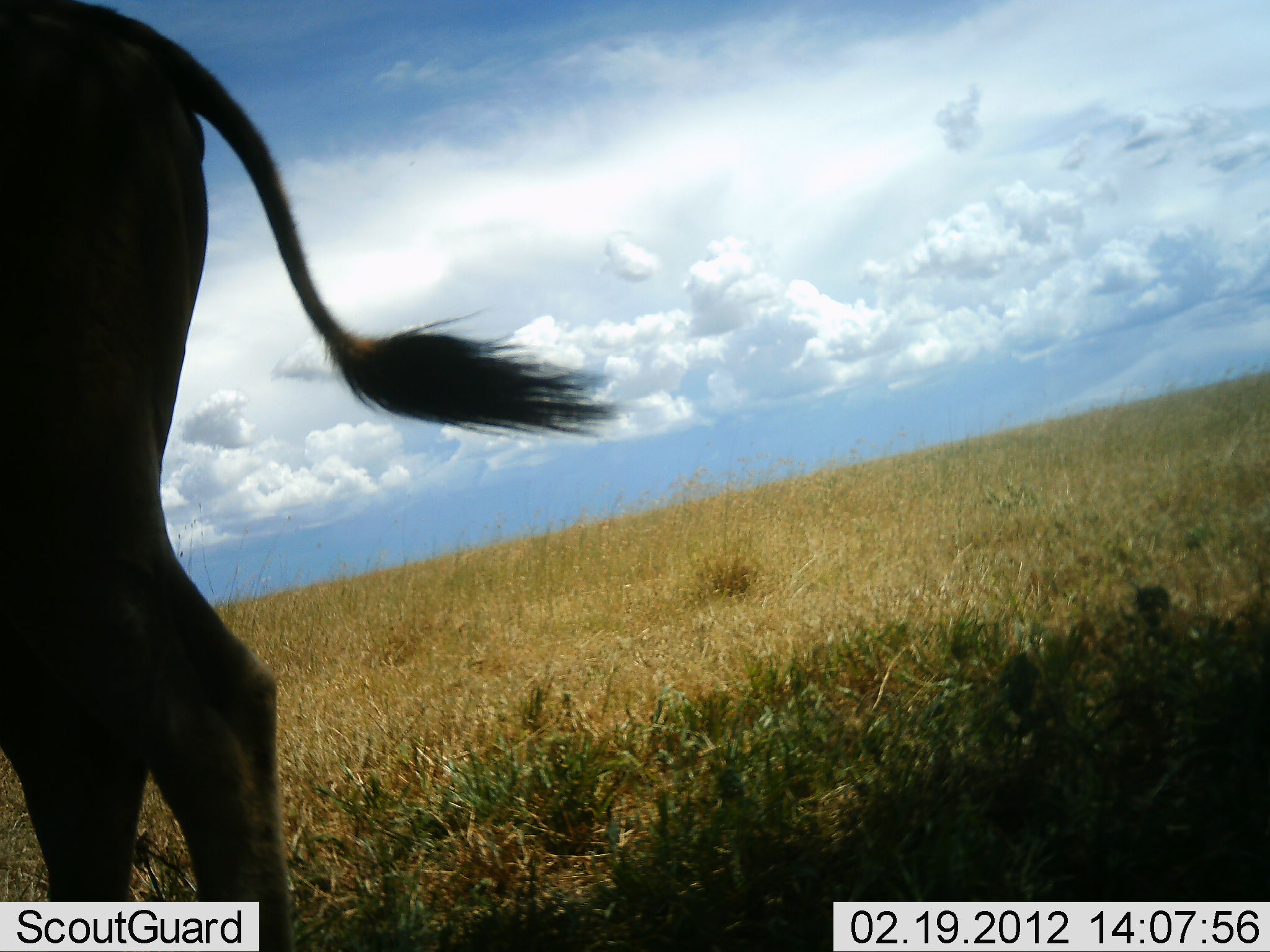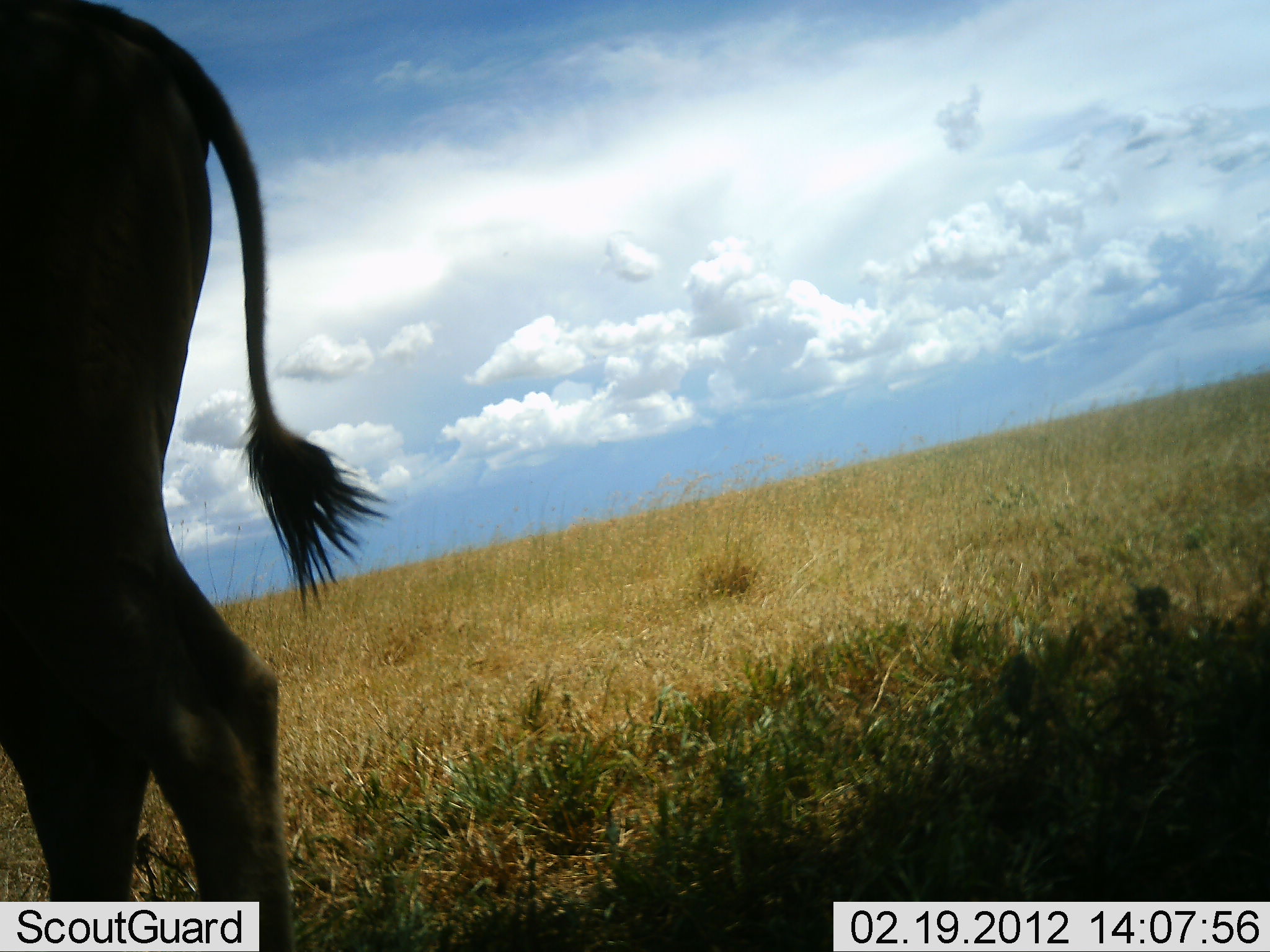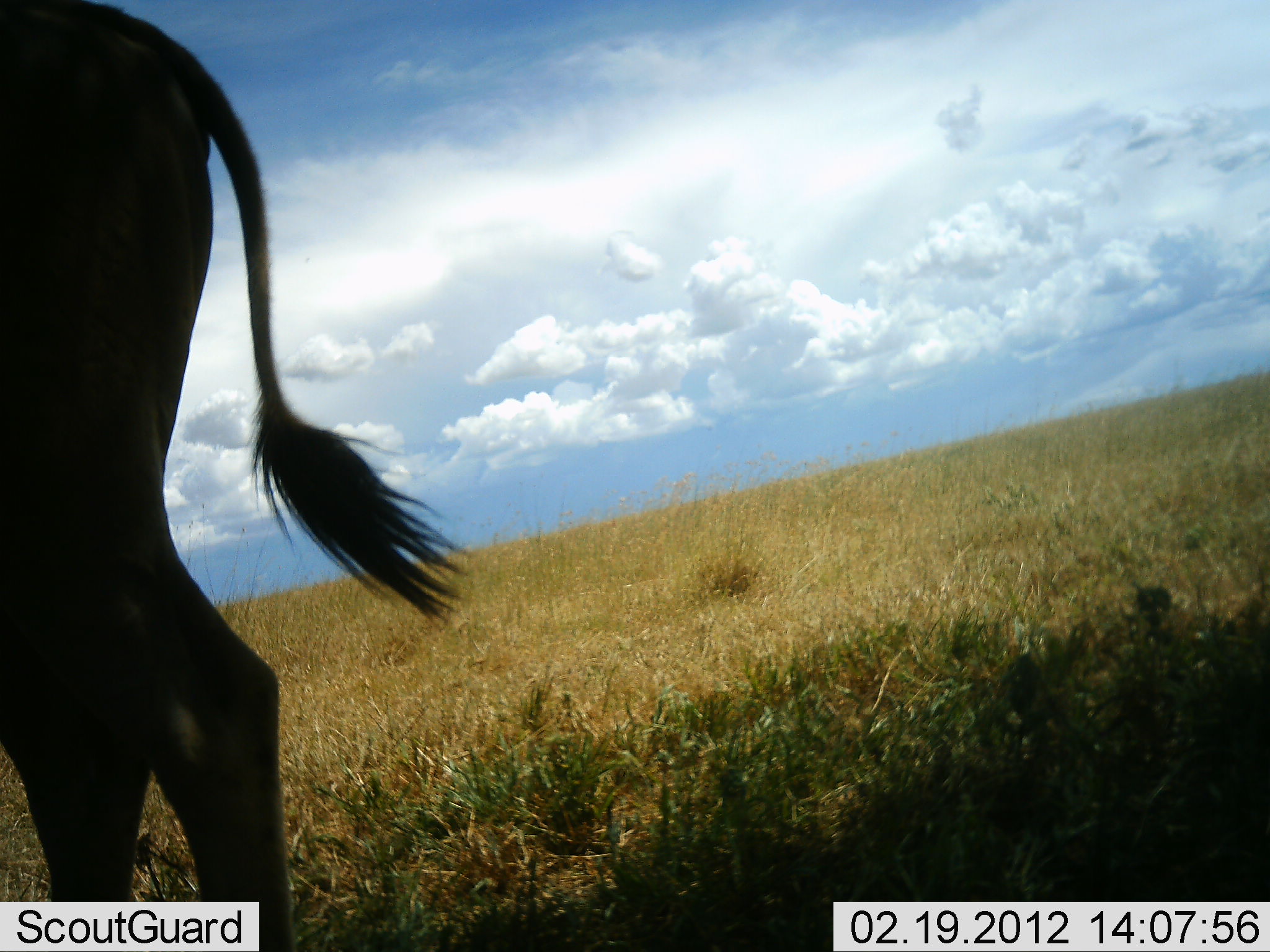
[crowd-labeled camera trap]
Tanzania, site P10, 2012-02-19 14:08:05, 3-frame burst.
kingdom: Animalia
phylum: Chordata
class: Mammalia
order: Artiodactyla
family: Bovidae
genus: Tragelaphus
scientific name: Tragelaphus oryx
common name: eland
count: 1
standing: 100%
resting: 0%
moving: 0%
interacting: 0%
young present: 0%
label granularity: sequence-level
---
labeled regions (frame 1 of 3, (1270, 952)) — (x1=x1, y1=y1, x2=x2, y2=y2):
animal: (x1=1, y1=1, x2=617, y2=952)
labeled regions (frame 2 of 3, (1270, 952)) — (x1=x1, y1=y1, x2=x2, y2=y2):
animal: (x1=1, y1=1, x2=394, y2=952)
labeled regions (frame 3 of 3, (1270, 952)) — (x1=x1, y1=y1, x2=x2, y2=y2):
animal: (x1=1, y1=1, x2=471, y2=952)